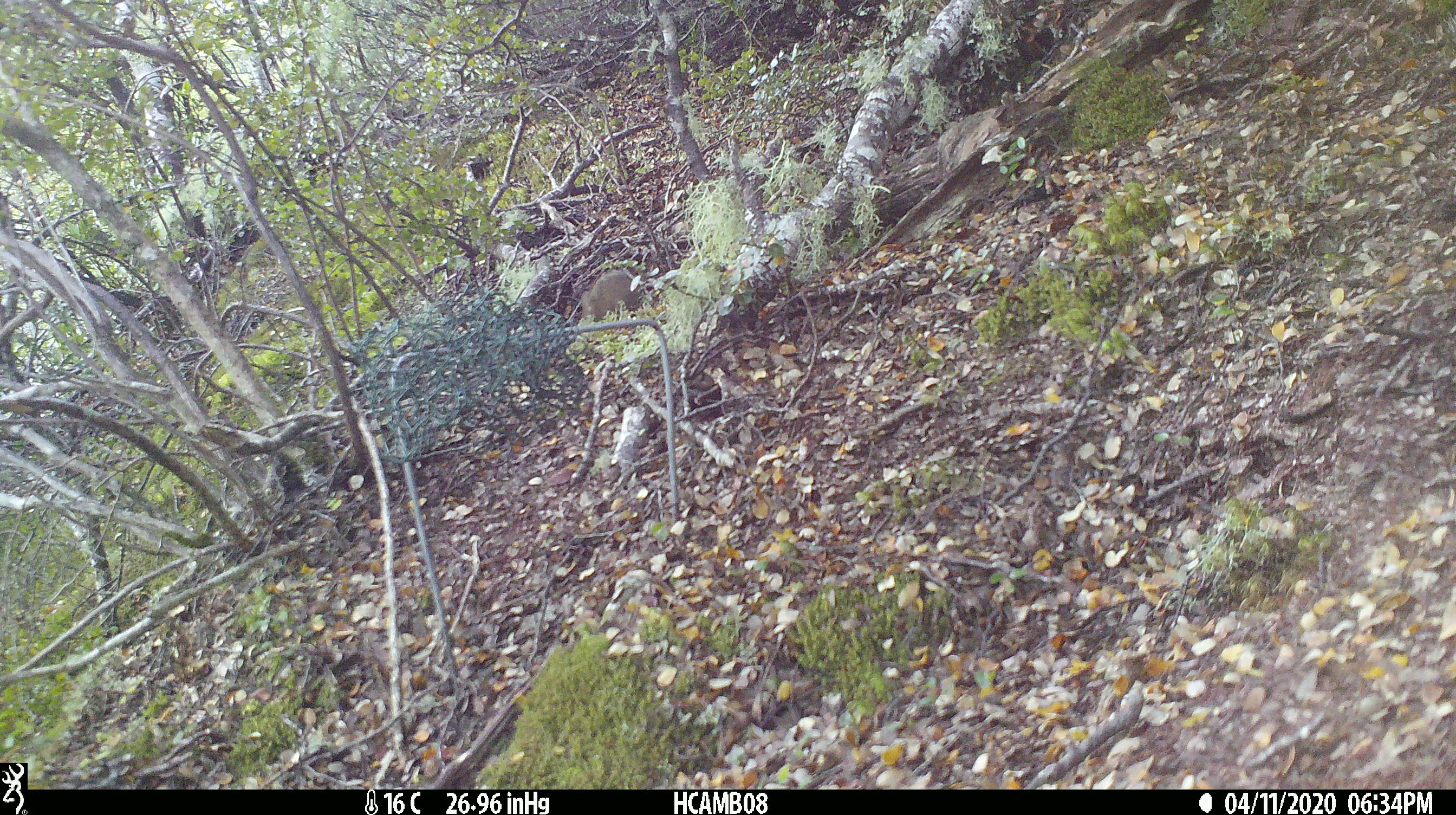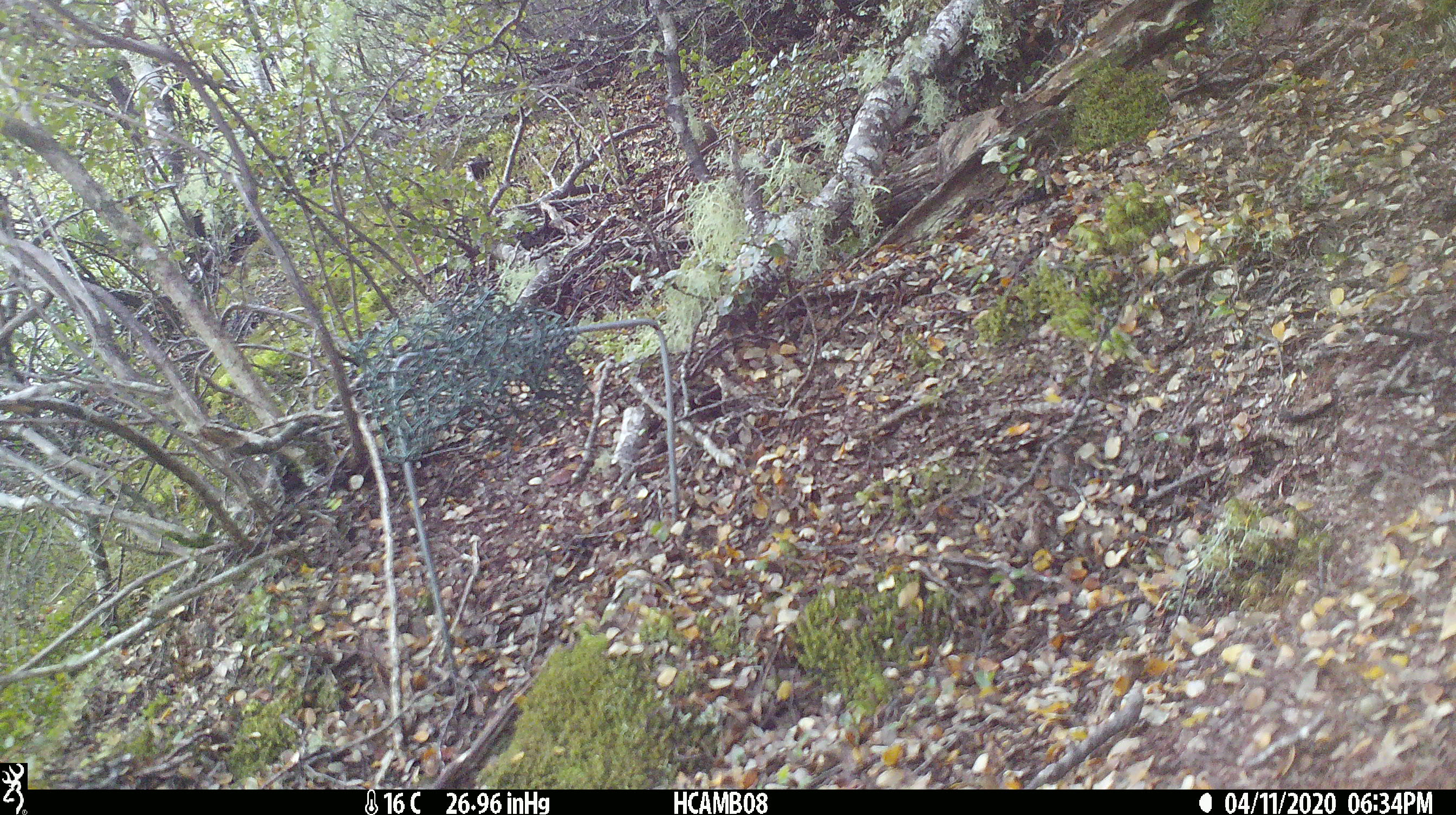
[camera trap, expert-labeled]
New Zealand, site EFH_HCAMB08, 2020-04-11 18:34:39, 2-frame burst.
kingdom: Animalia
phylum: Chordata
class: Mammalia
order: Rodentia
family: Muridae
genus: Mus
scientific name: Mus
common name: mouse